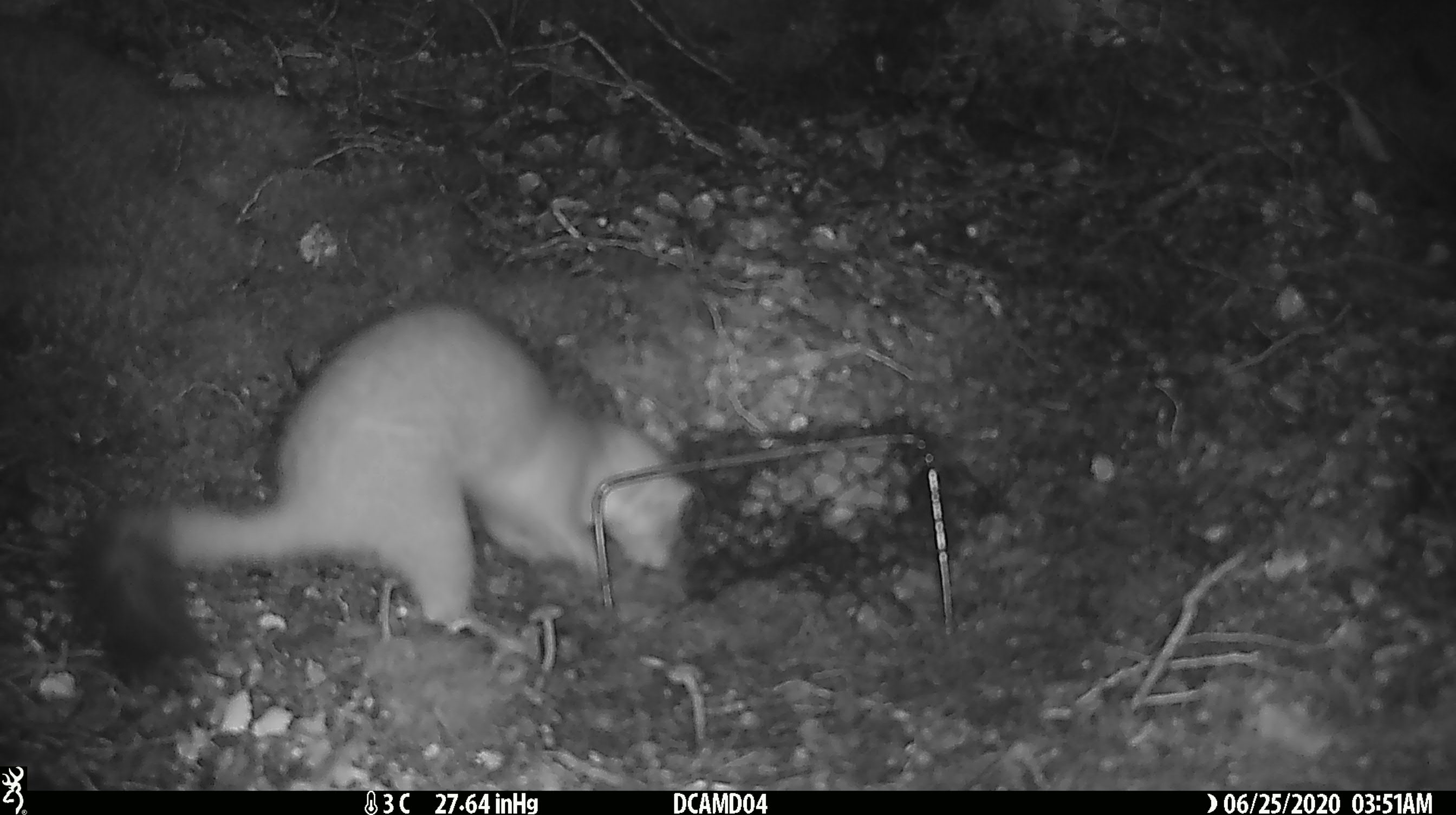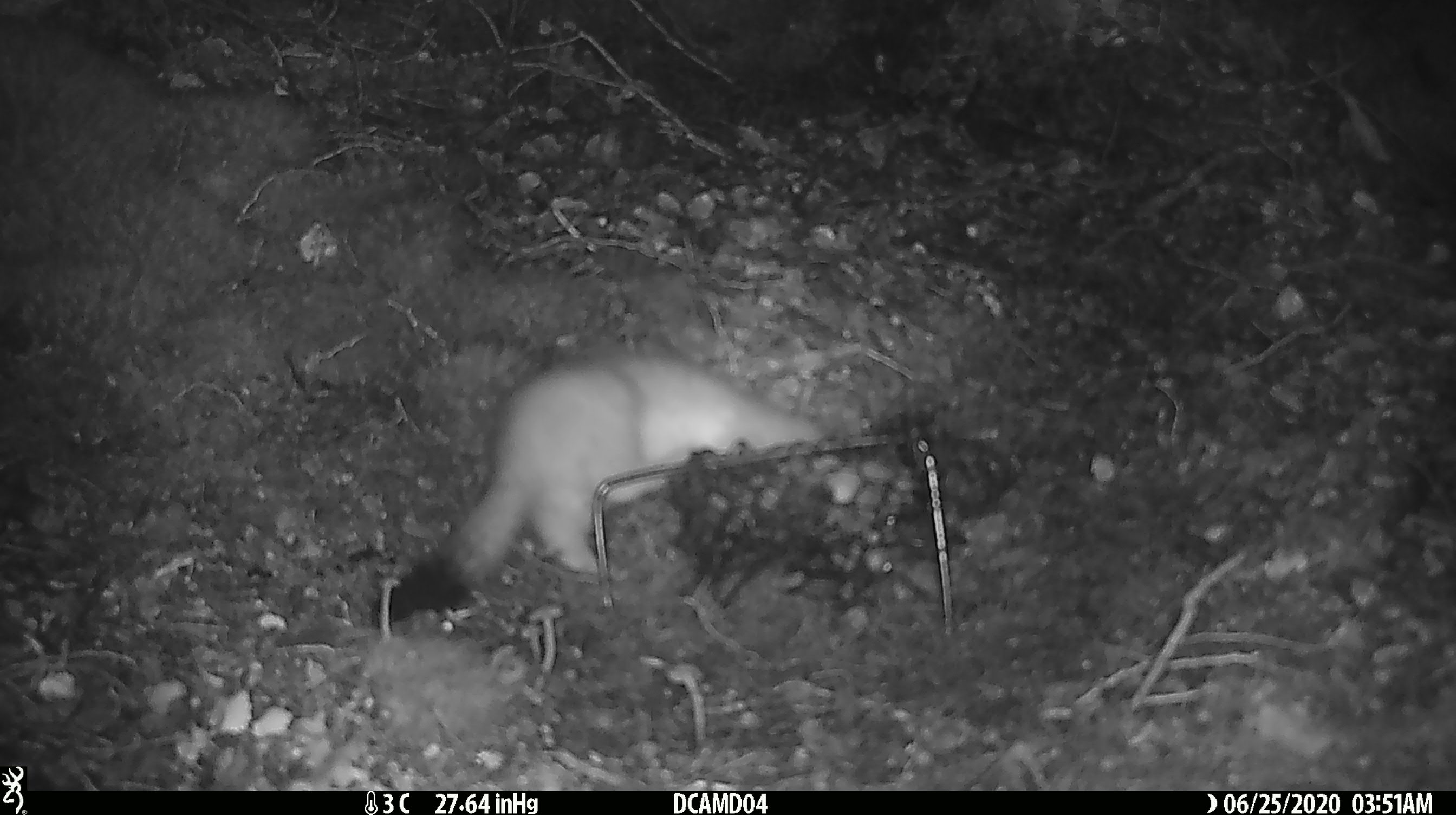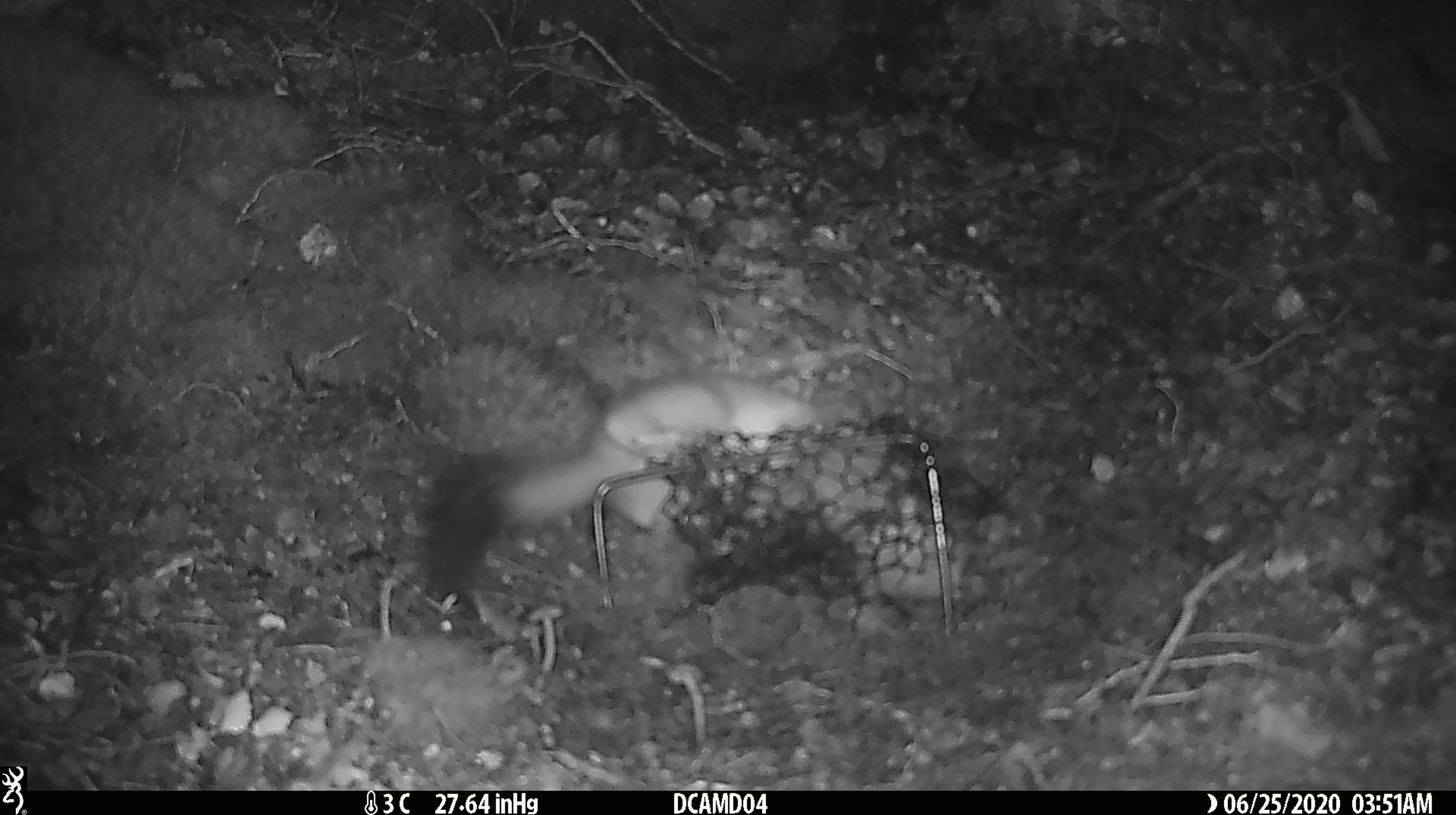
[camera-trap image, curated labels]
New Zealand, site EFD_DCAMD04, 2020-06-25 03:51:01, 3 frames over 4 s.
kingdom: Animalia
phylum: Chordata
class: Mammalia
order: Carnivora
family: Mustelidae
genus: Mustela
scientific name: Mustela erminea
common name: stoat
Stoat (Mustela erminea).